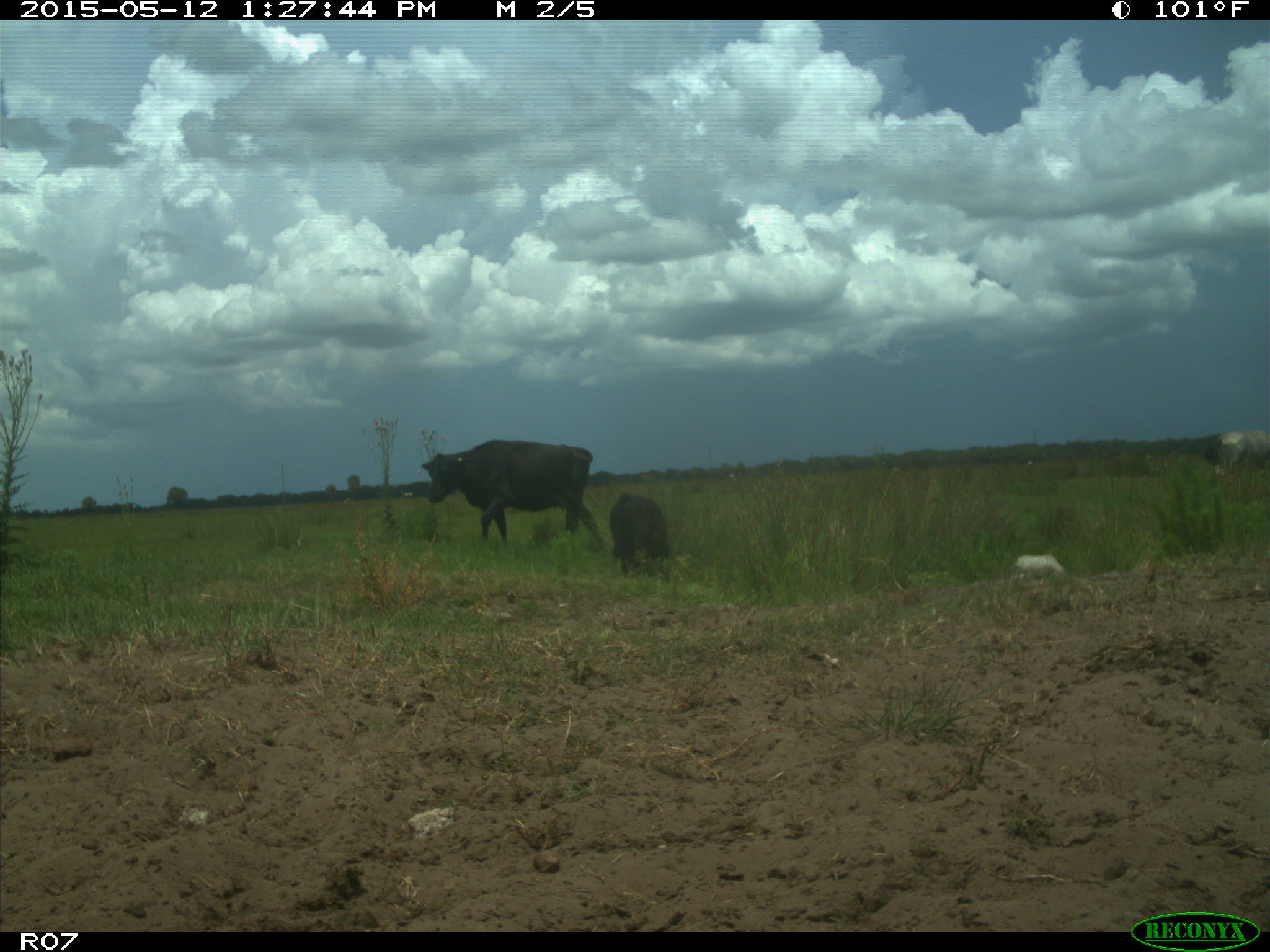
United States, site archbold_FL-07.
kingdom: Animalia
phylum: Chordata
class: Mammalia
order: Artiodactyla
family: Bovidae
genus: Bos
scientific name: Bos taurus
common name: domestic cow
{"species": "Bos taurus (domestic cow)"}